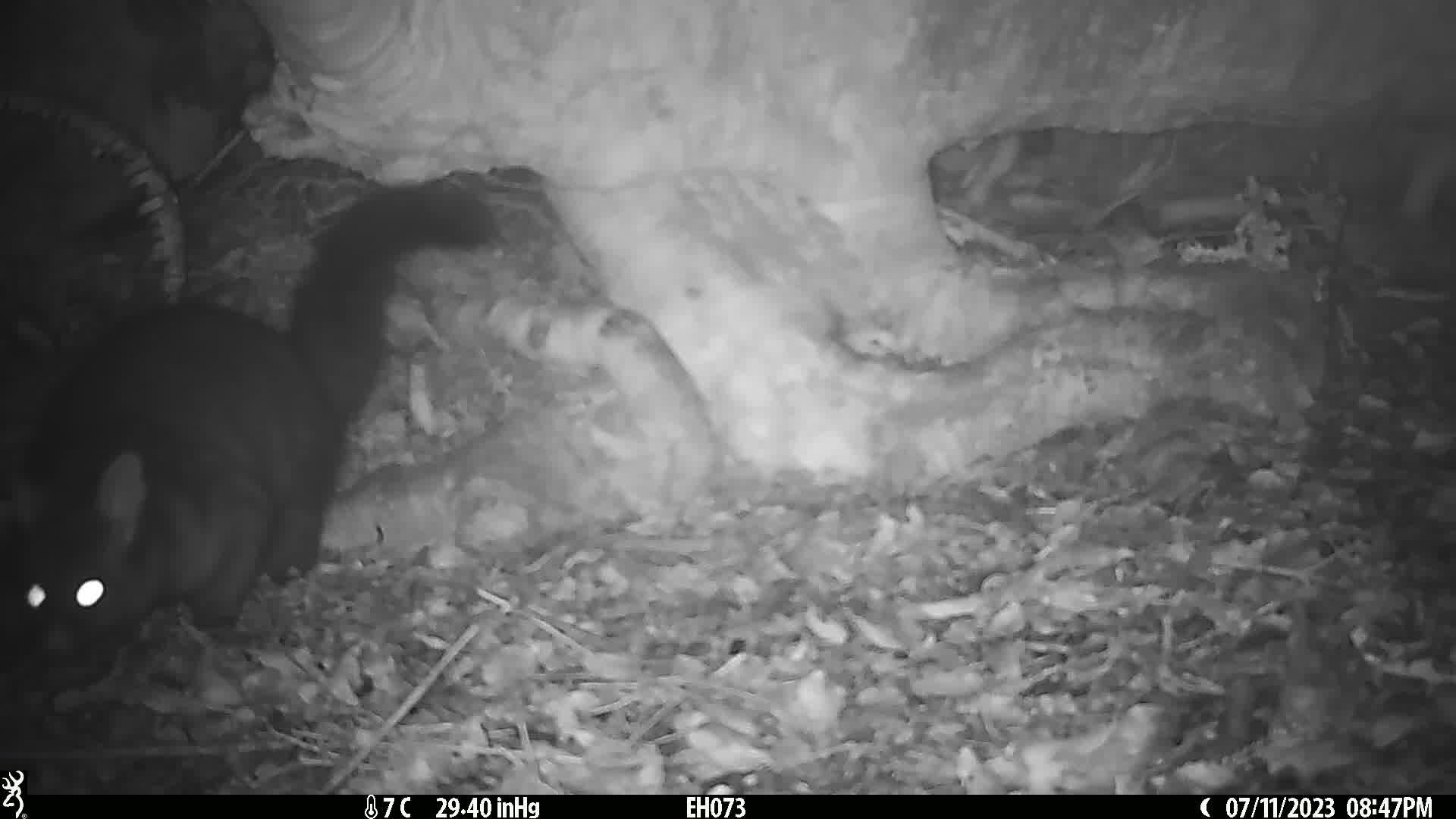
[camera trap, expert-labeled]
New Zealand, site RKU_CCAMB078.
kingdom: Animalia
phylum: Chordata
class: Mammalia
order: Diprotodontia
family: Phalangeridae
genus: Trichosurus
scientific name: Trichosurus vulpecula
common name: common brushtail possum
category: possum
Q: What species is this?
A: Possum (common brushtail possum) (Trichosurus vulpecula).